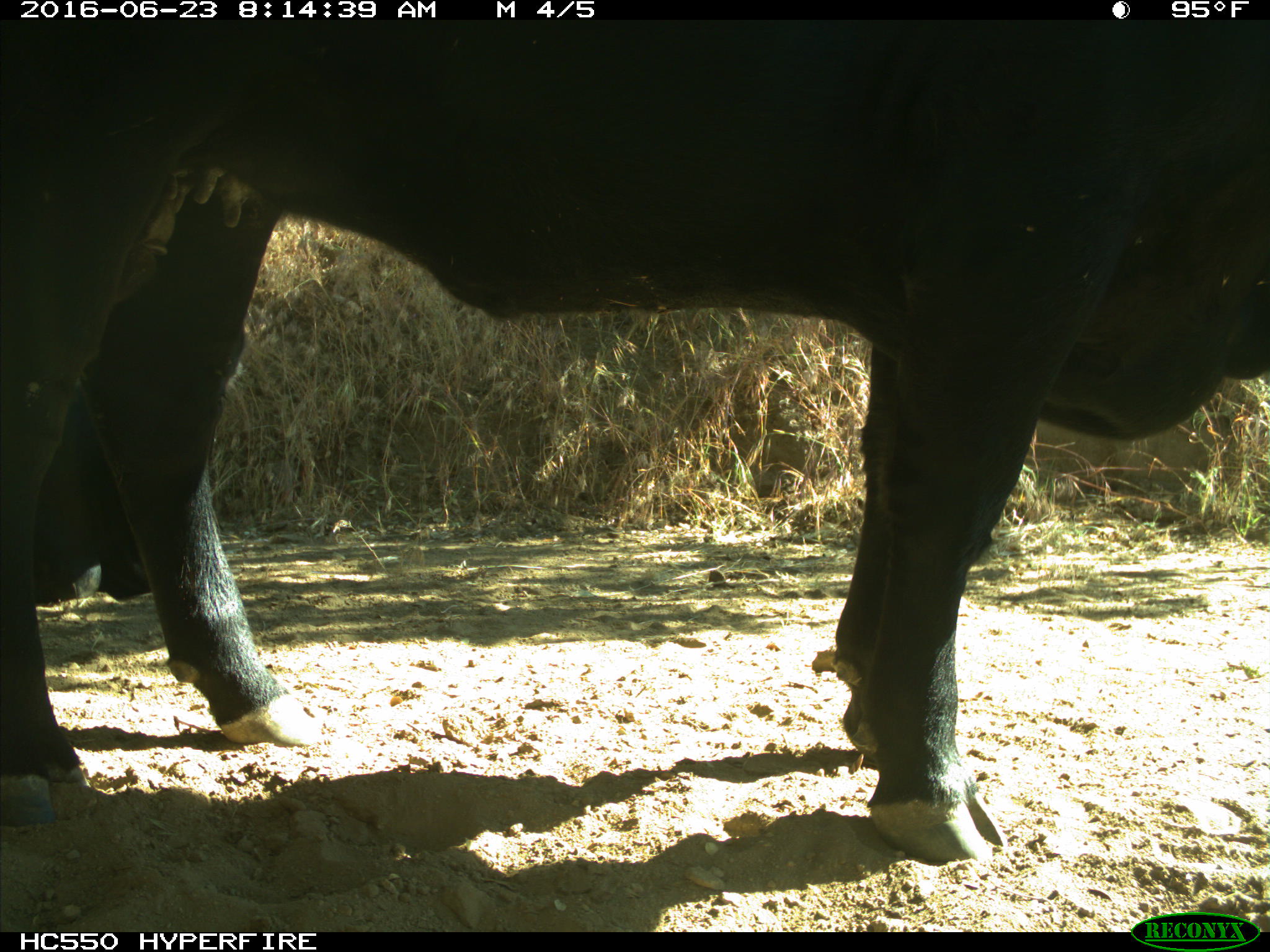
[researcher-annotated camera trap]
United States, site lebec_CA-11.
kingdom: Animalia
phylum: Chordata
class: Mammalia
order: Artiodactyla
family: Bovidae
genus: Bos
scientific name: Bos taurus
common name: domestic cow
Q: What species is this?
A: Bos taurus (domestic cow).